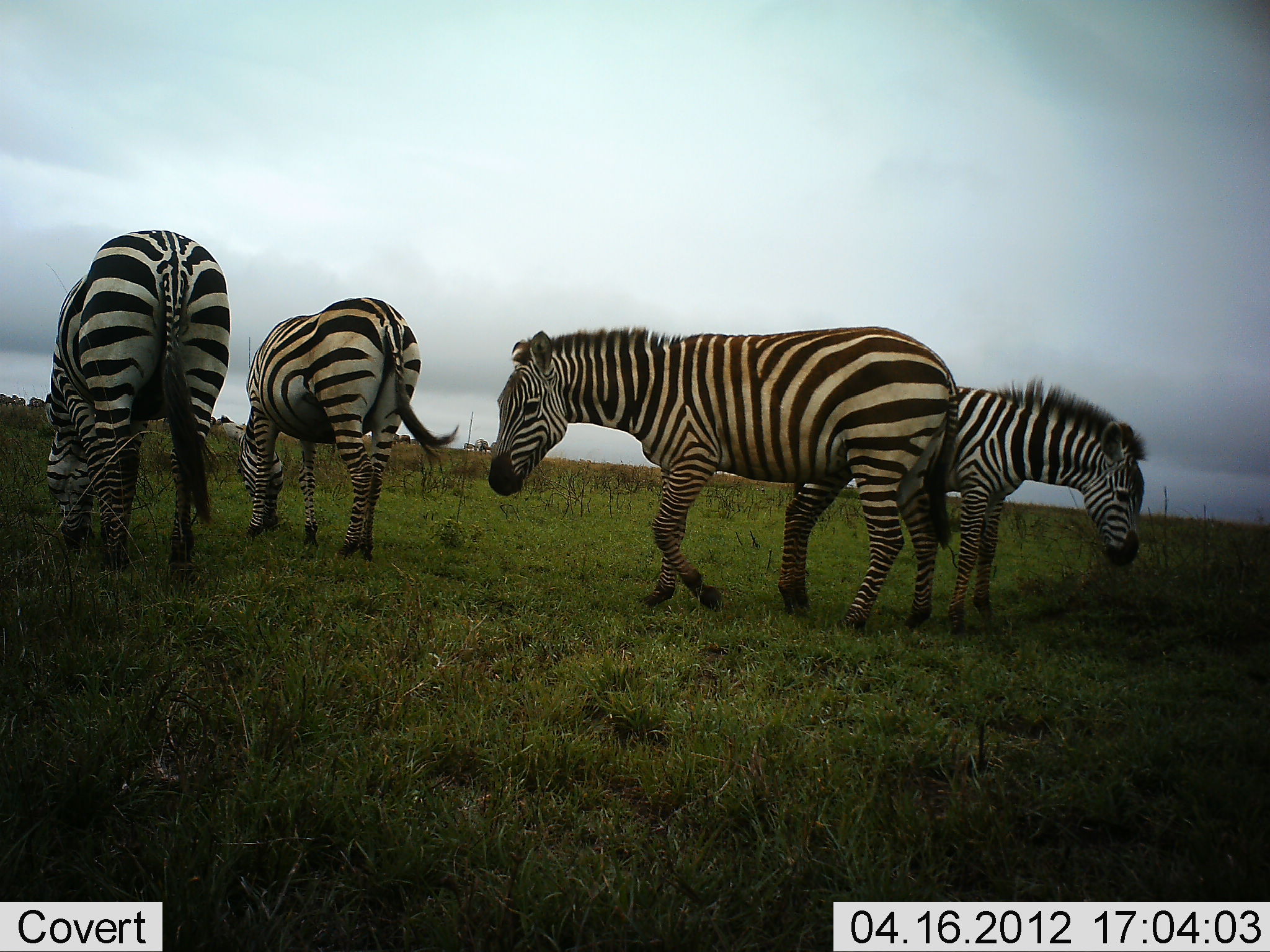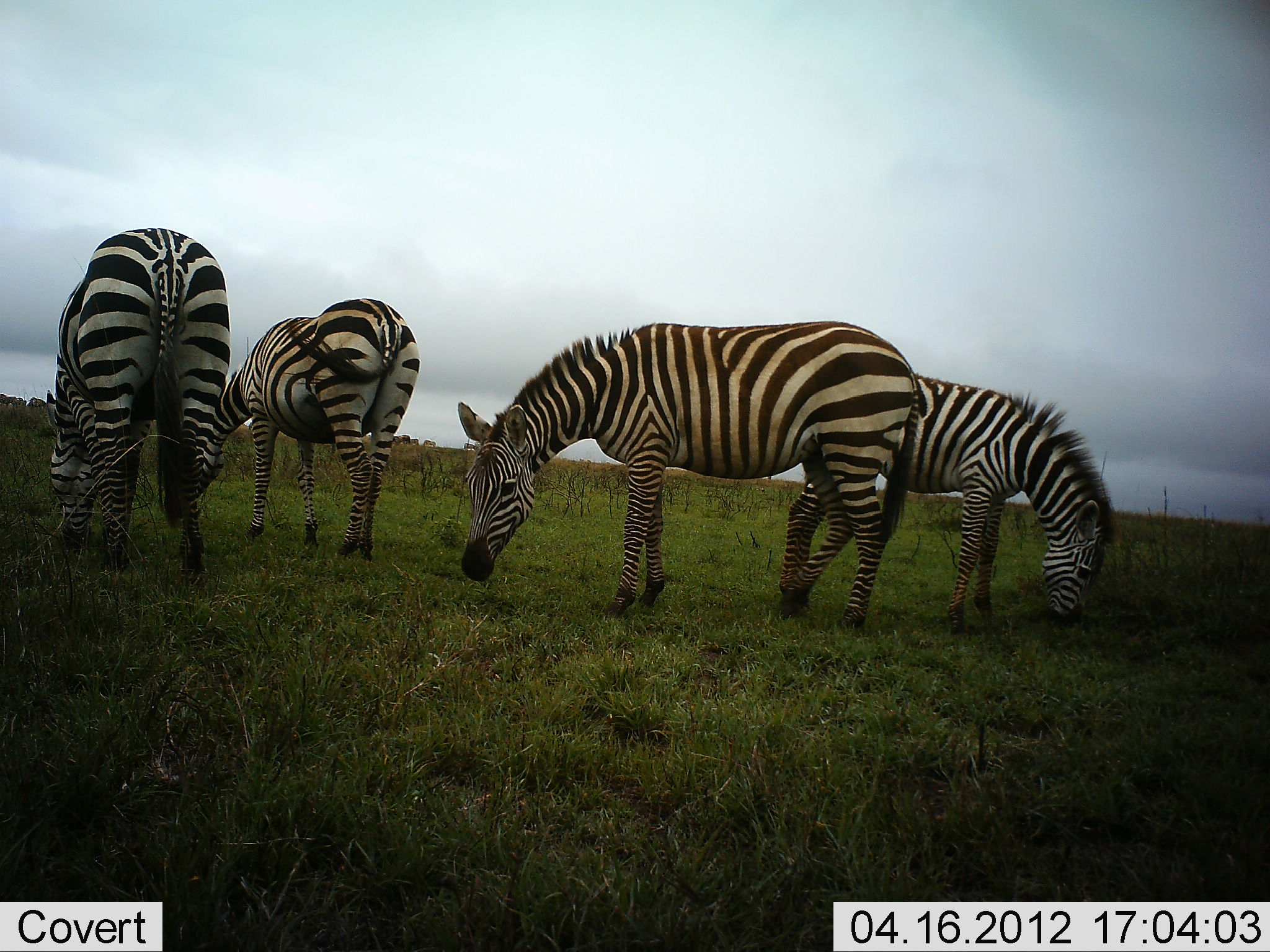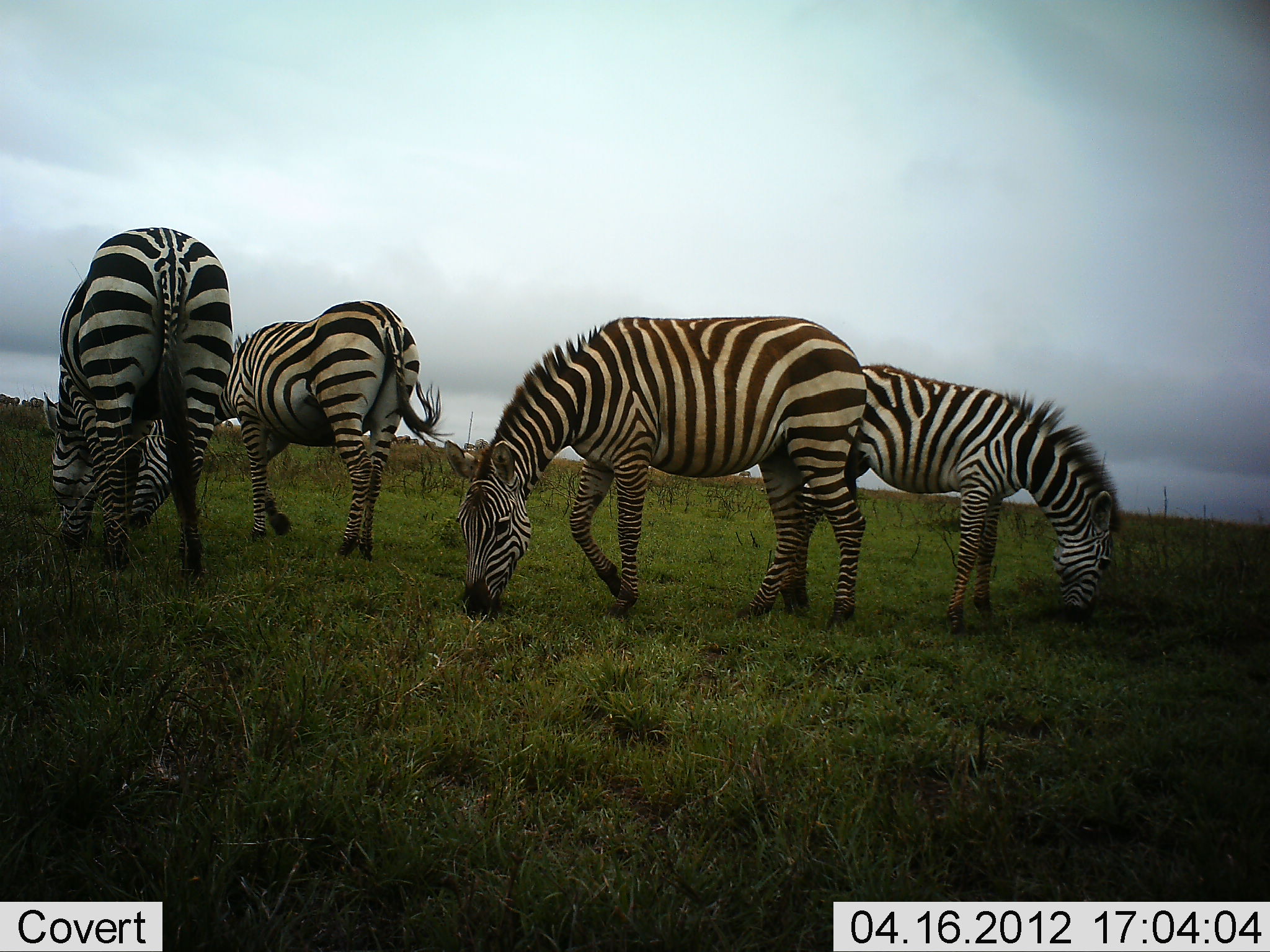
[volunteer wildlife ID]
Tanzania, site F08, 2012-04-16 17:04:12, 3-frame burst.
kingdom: Animalia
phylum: Chordata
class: Mammalia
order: Perissodactyla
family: Equidae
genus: Equus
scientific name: Equus quagga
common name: plains zebra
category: zebra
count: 4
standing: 20%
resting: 0%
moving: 0%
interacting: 0%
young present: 0%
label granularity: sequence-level